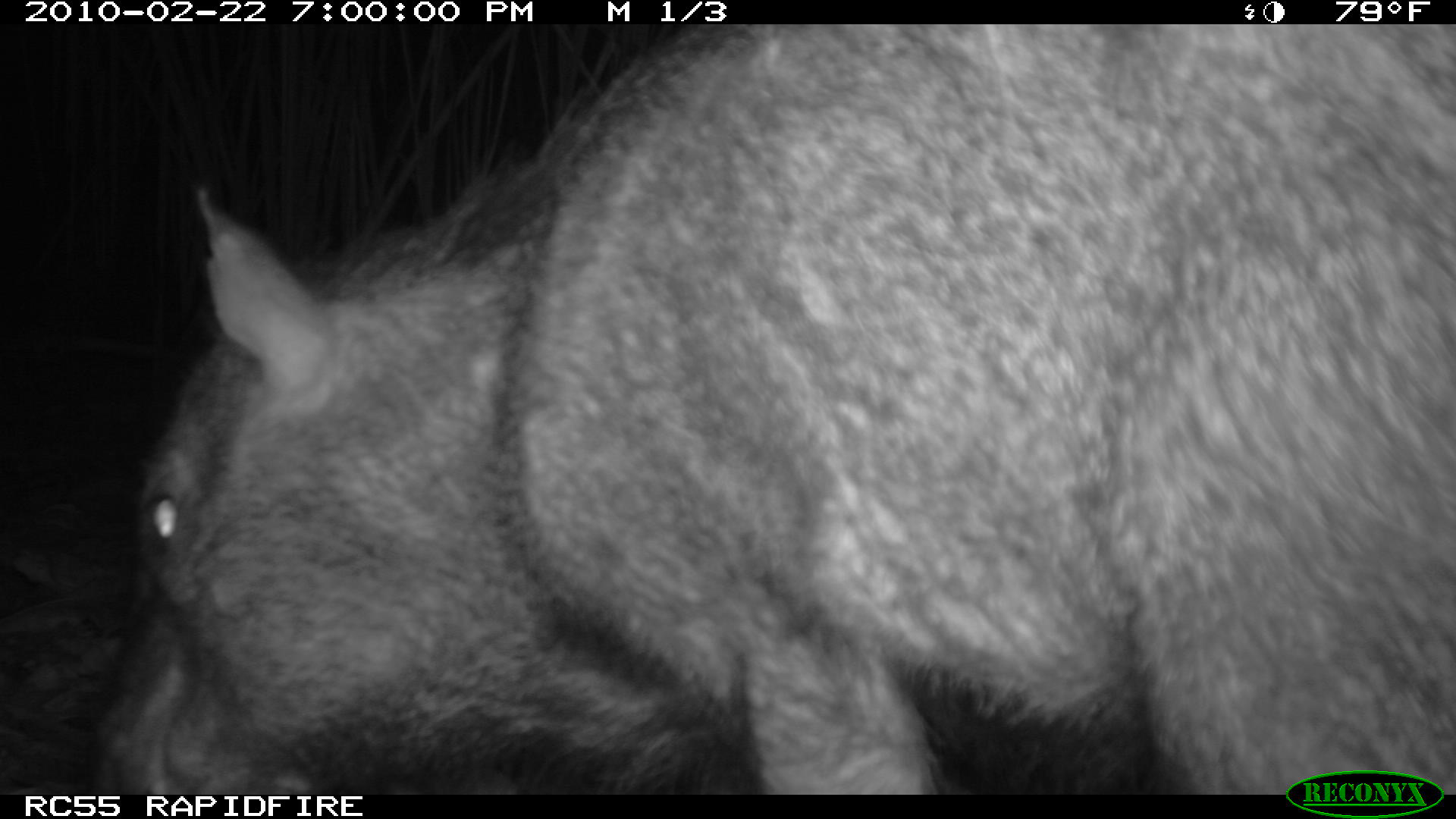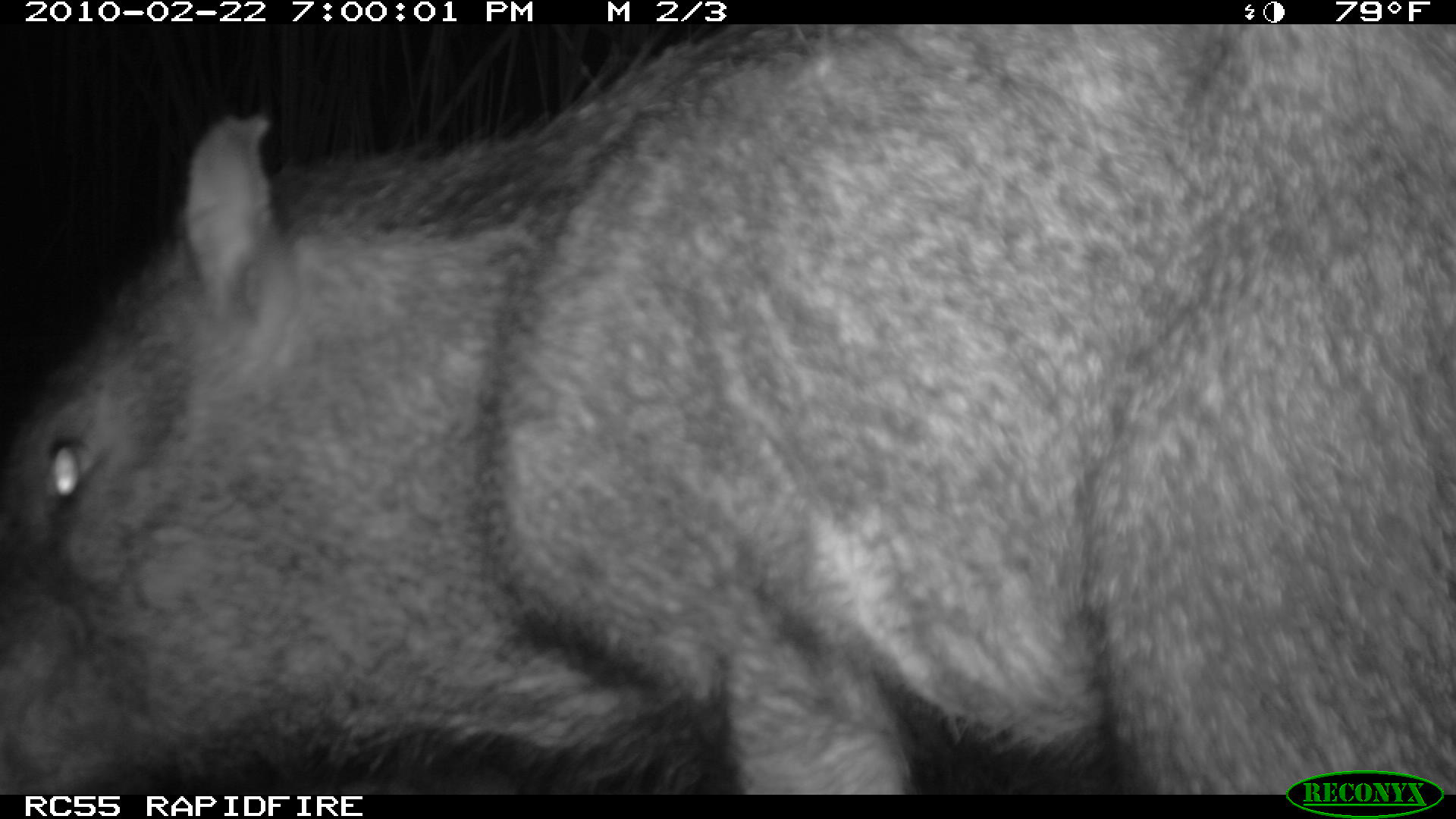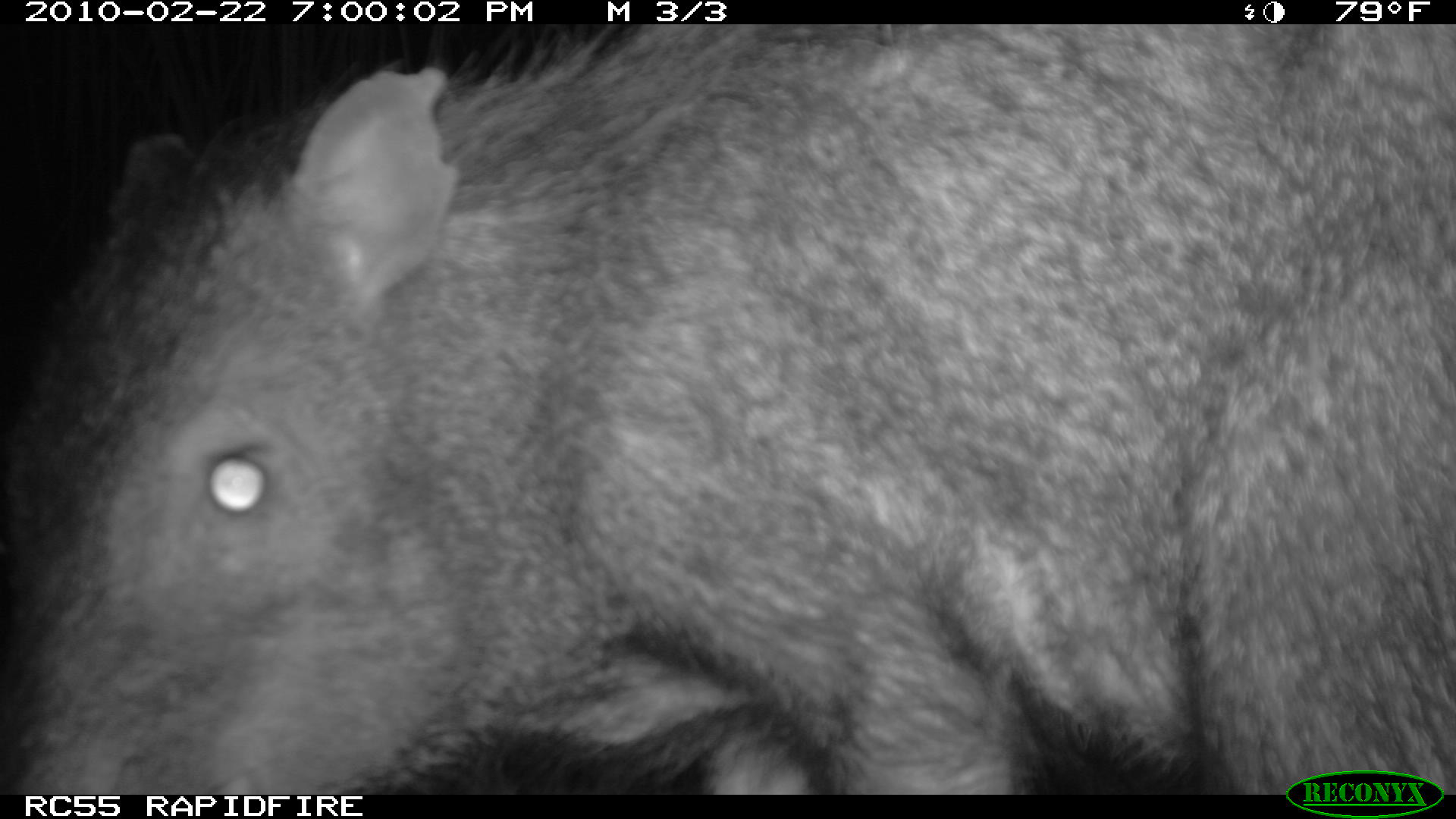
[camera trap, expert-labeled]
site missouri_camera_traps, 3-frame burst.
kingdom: Animalia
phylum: Chordata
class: Mammalia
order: Artiodactyla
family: Tayassuidae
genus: Pecari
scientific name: Pecari tajacu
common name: collared peccary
Collared peccary (Pecari tajacu). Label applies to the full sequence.